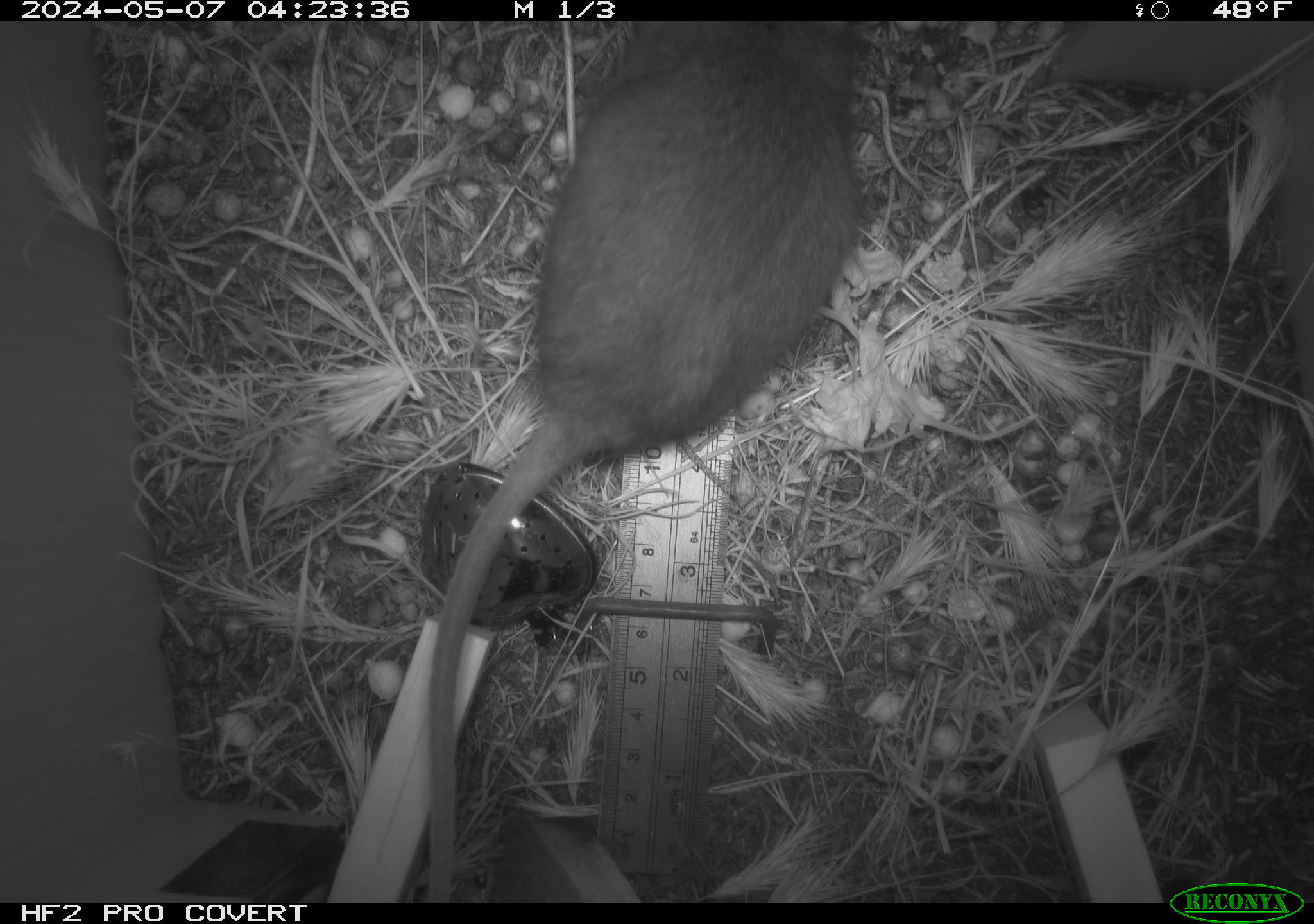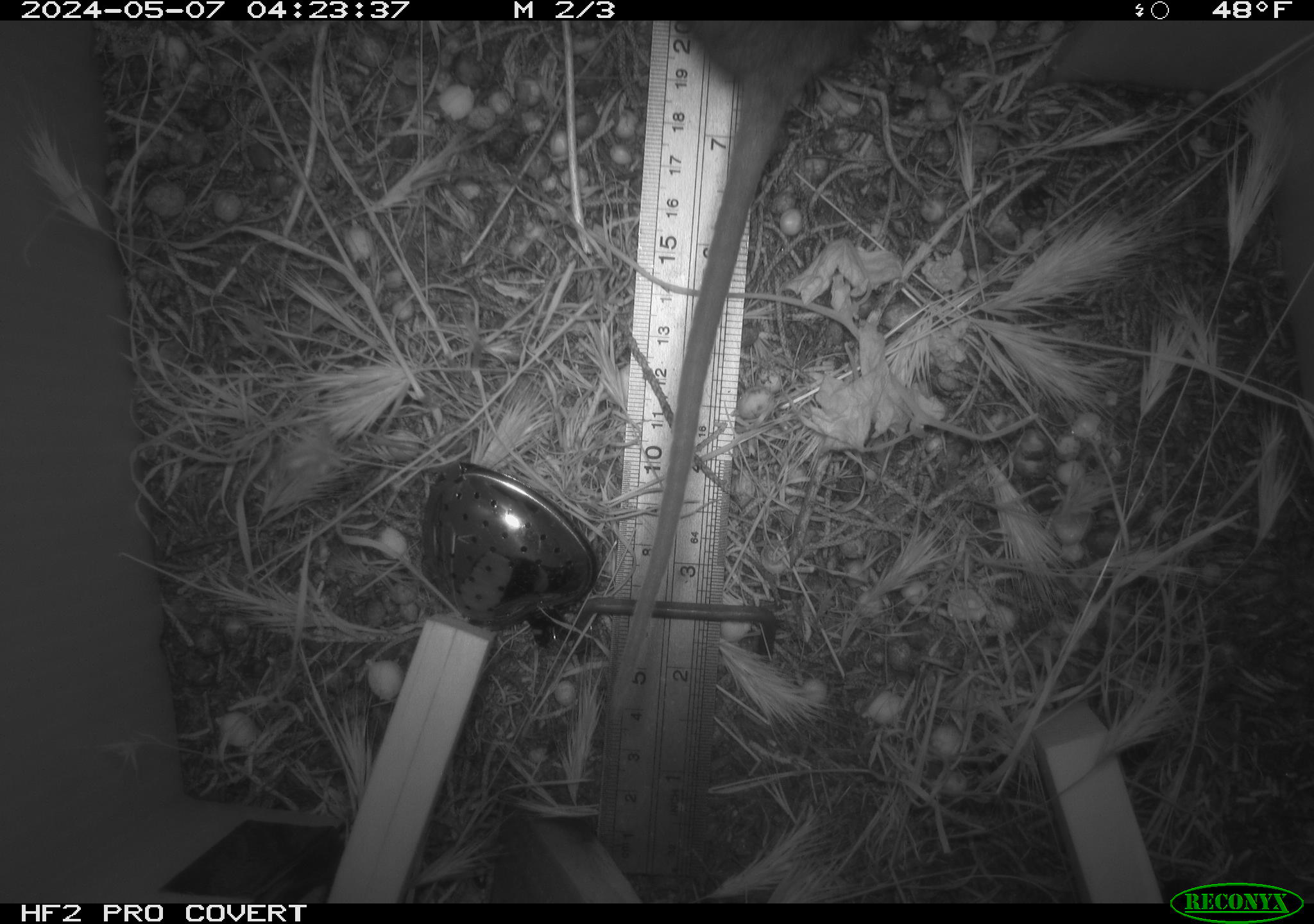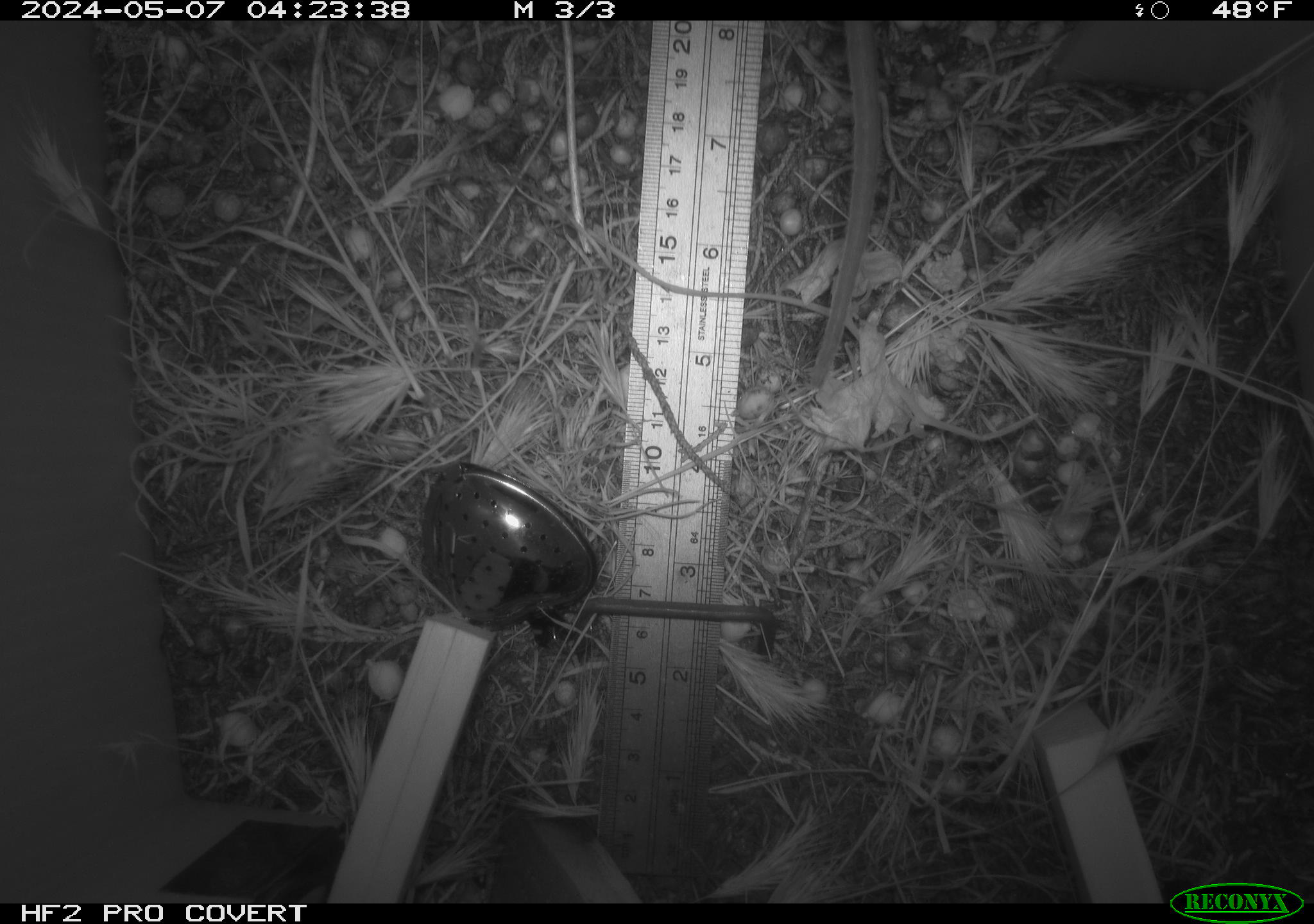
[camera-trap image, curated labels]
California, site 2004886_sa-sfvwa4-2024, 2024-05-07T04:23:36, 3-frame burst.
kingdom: Animalia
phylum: Chordata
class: Mammalia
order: Rodentia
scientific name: Rodentia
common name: mouse species